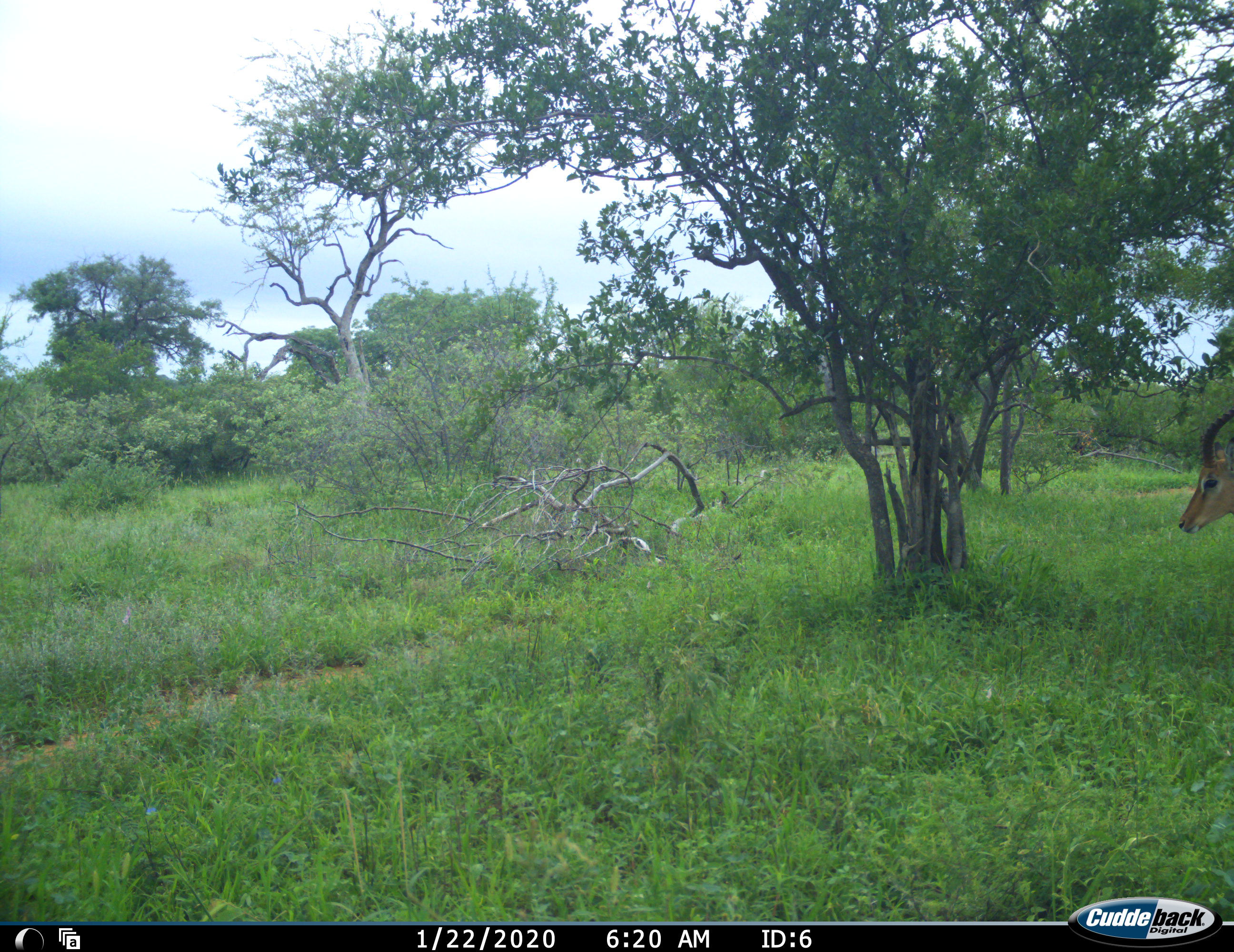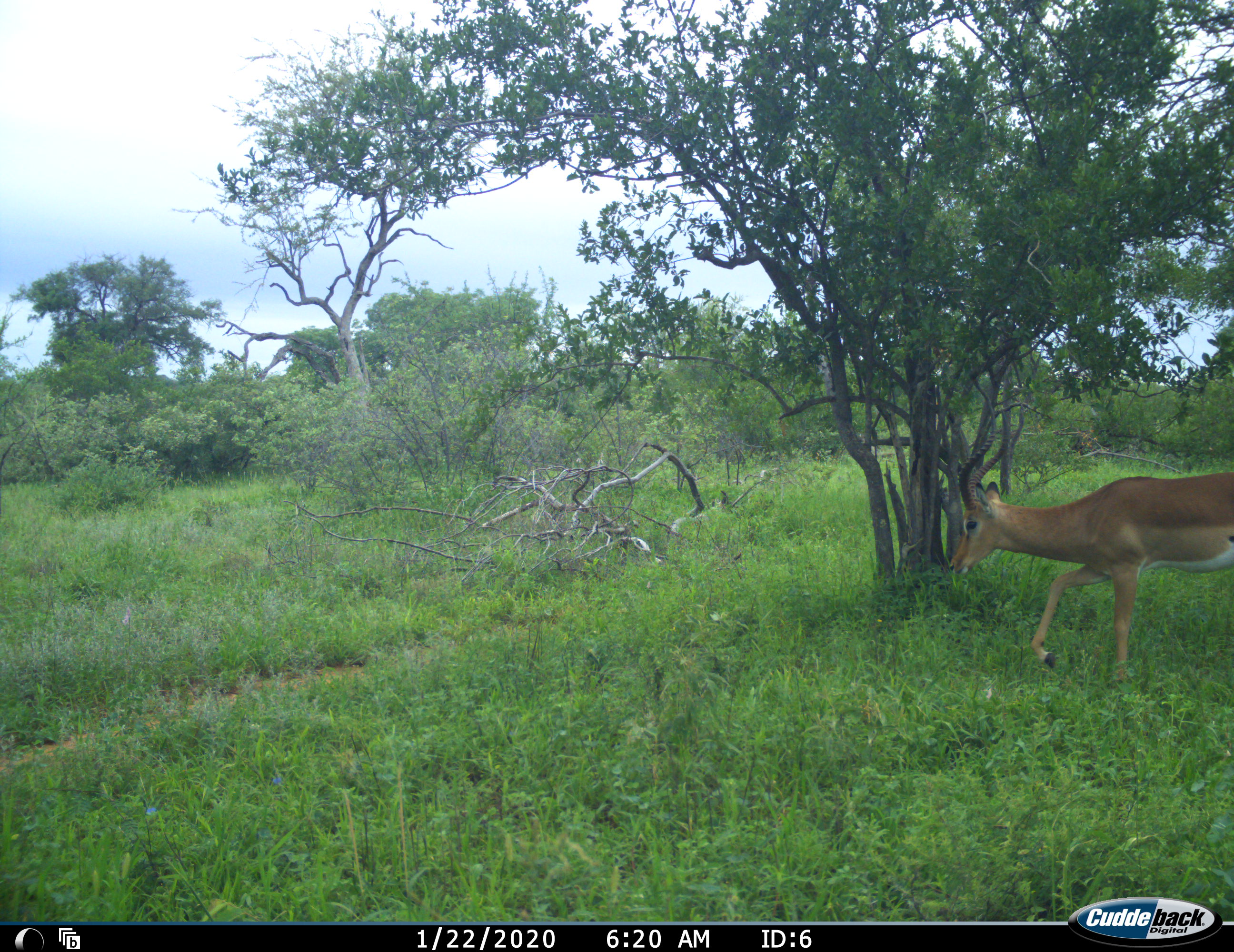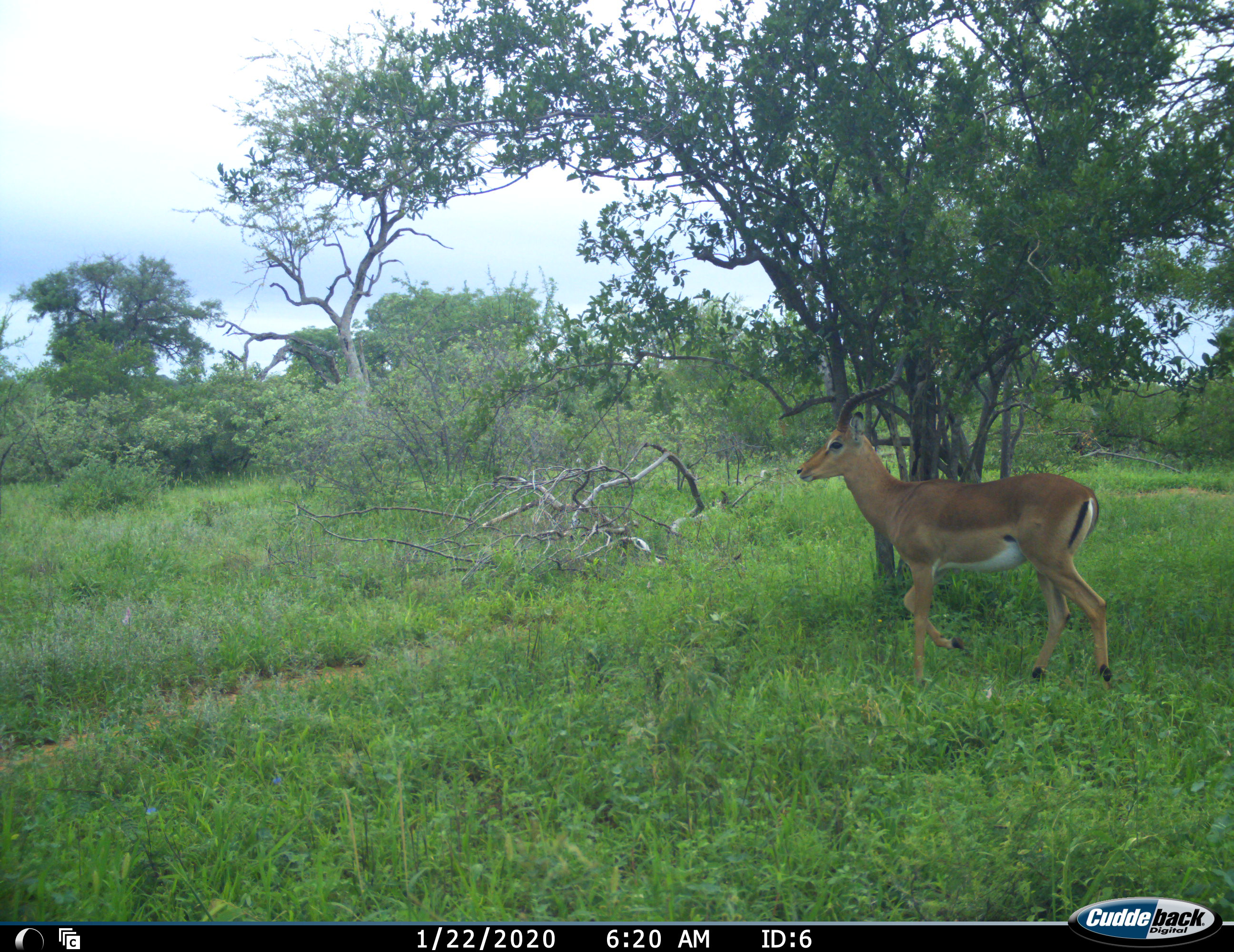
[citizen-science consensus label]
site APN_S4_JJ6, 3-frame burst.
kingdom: Animalia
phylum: Chordata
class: Mammalia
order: Artiodactyla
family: Bovidae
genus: Aepyceros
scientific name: Aepyceros melampus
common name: impala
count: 1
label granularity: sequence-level